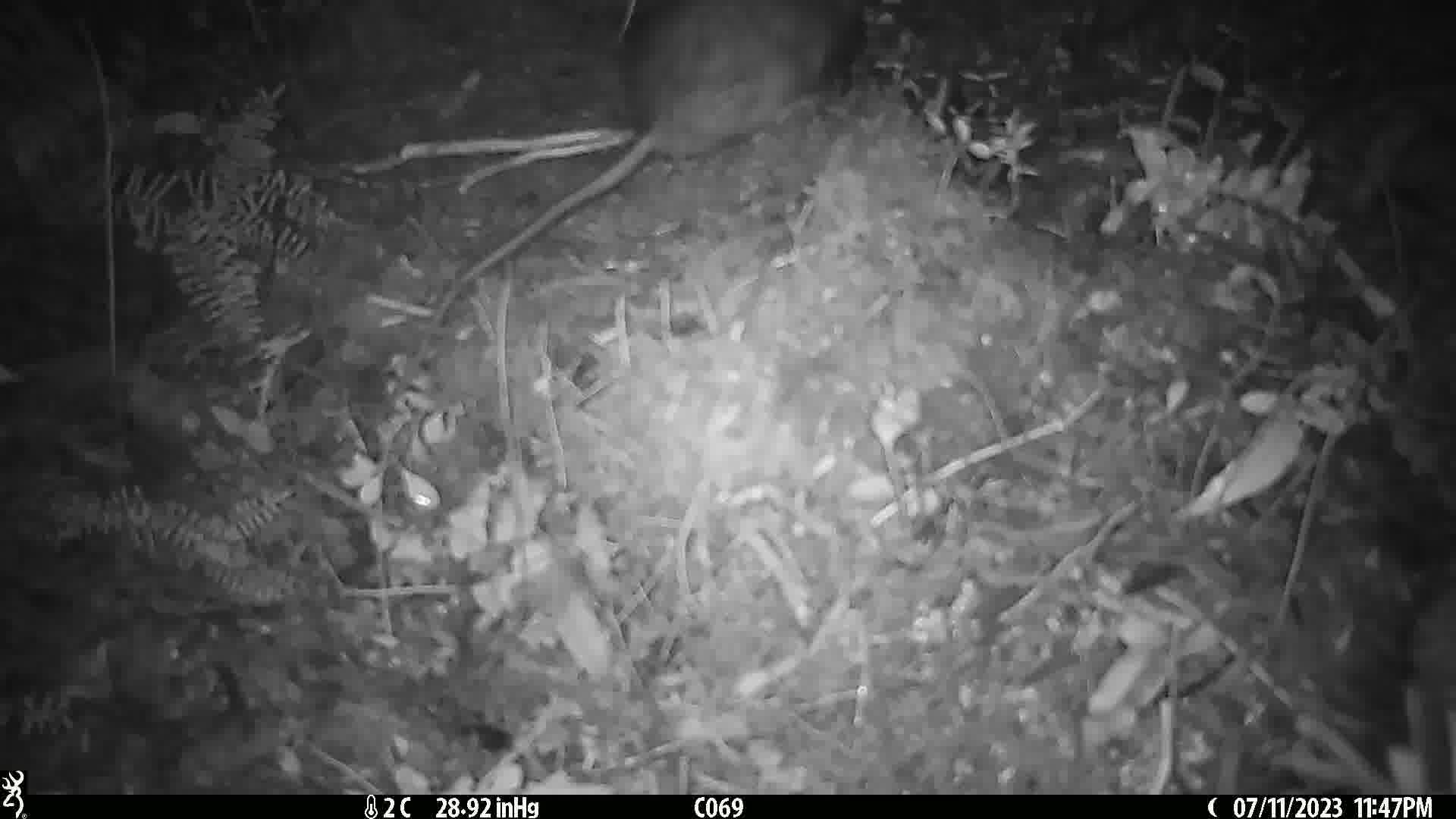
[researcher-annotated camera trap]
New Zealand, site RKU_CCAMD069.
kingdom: Animalia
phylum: Chordata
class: Mammalia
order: Rodentia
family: Muridae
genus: Rattus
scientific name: Rattus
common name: rat